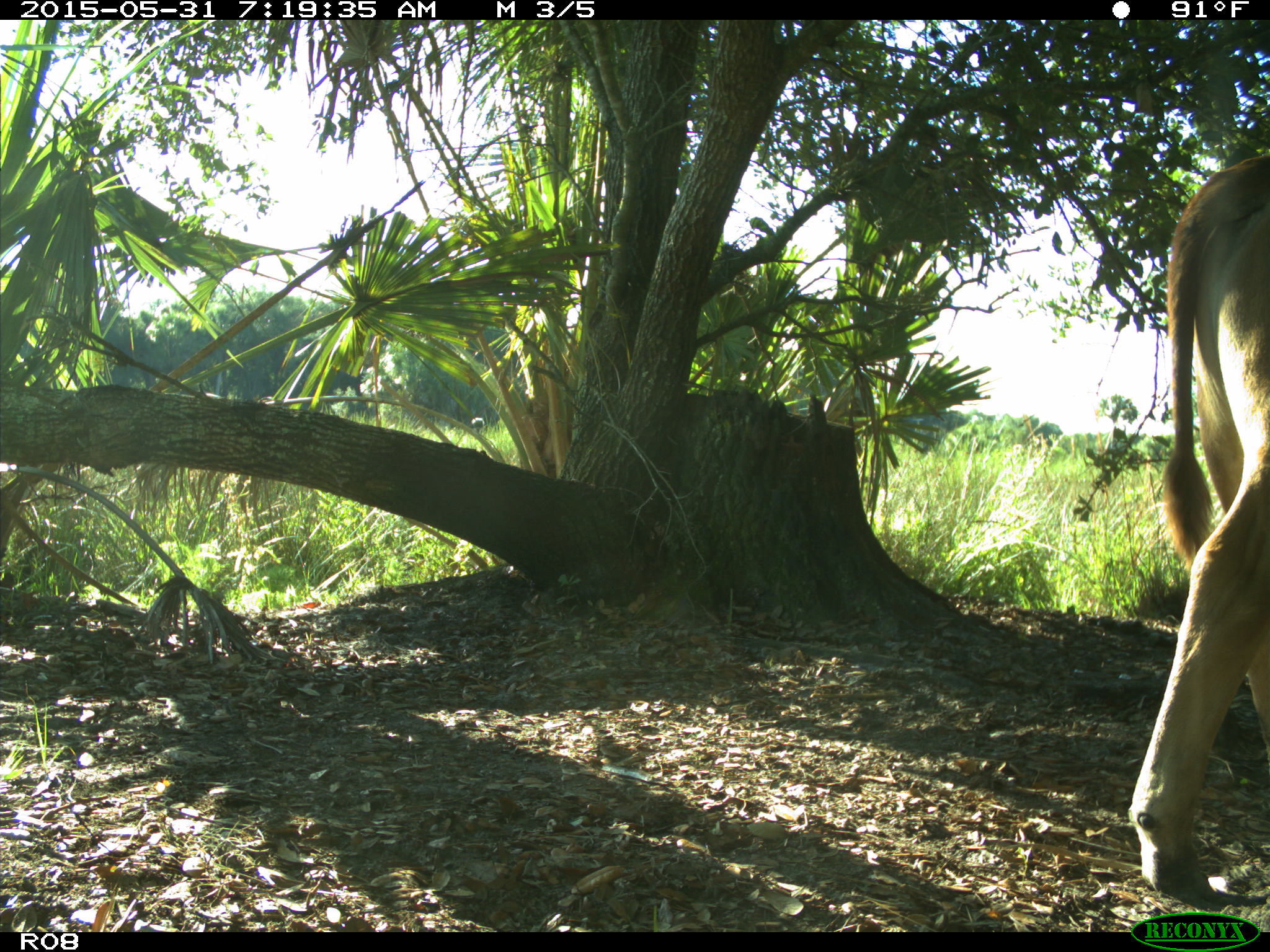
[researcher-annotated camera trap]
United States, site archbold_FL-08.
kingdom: Animalia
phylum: Chordata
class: Mammalia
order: Artiodactyla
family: Bovidae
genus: Bos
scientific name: Bos taurus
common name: domestic cow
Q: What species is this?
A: Bos taurus (domestic cow).